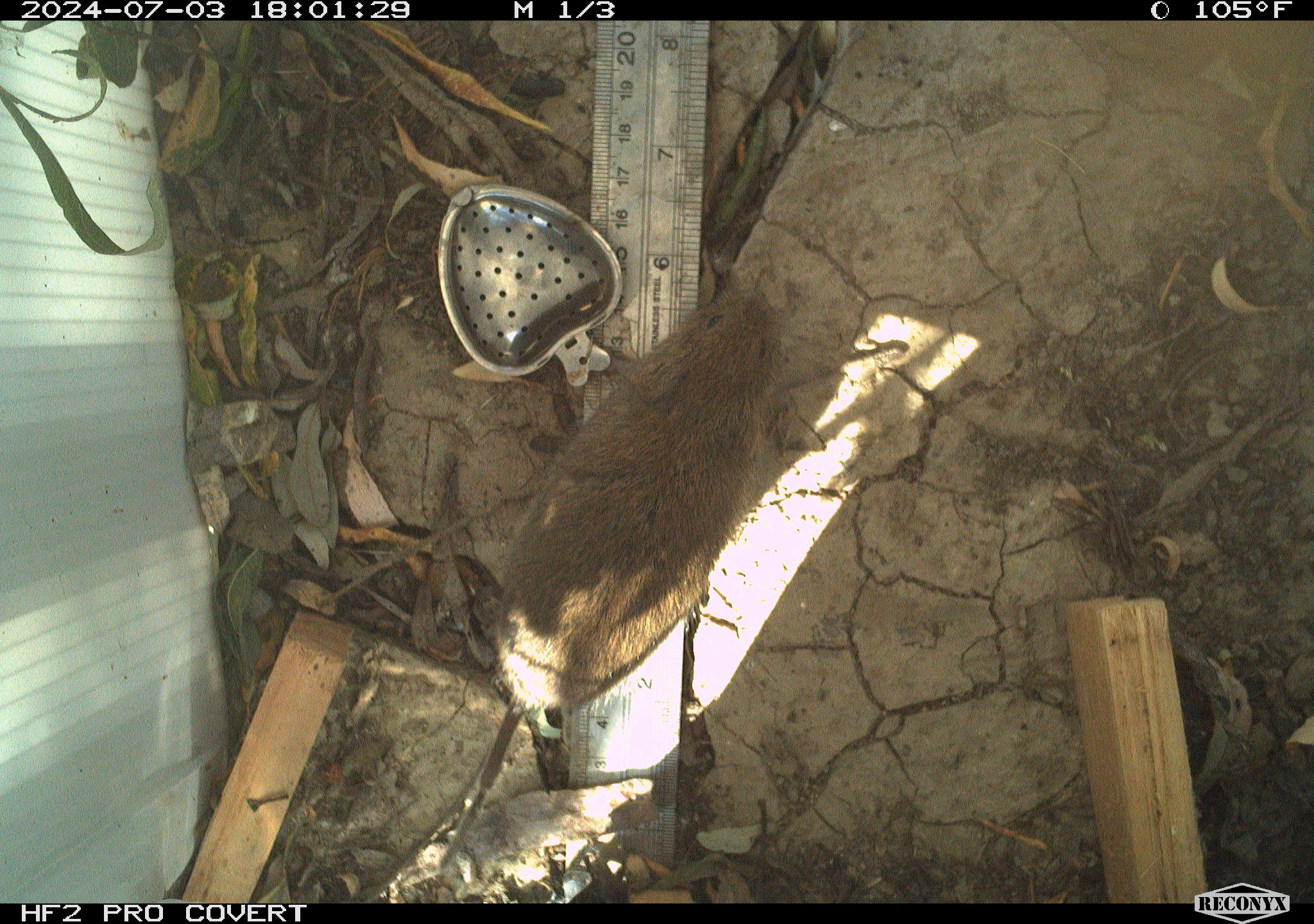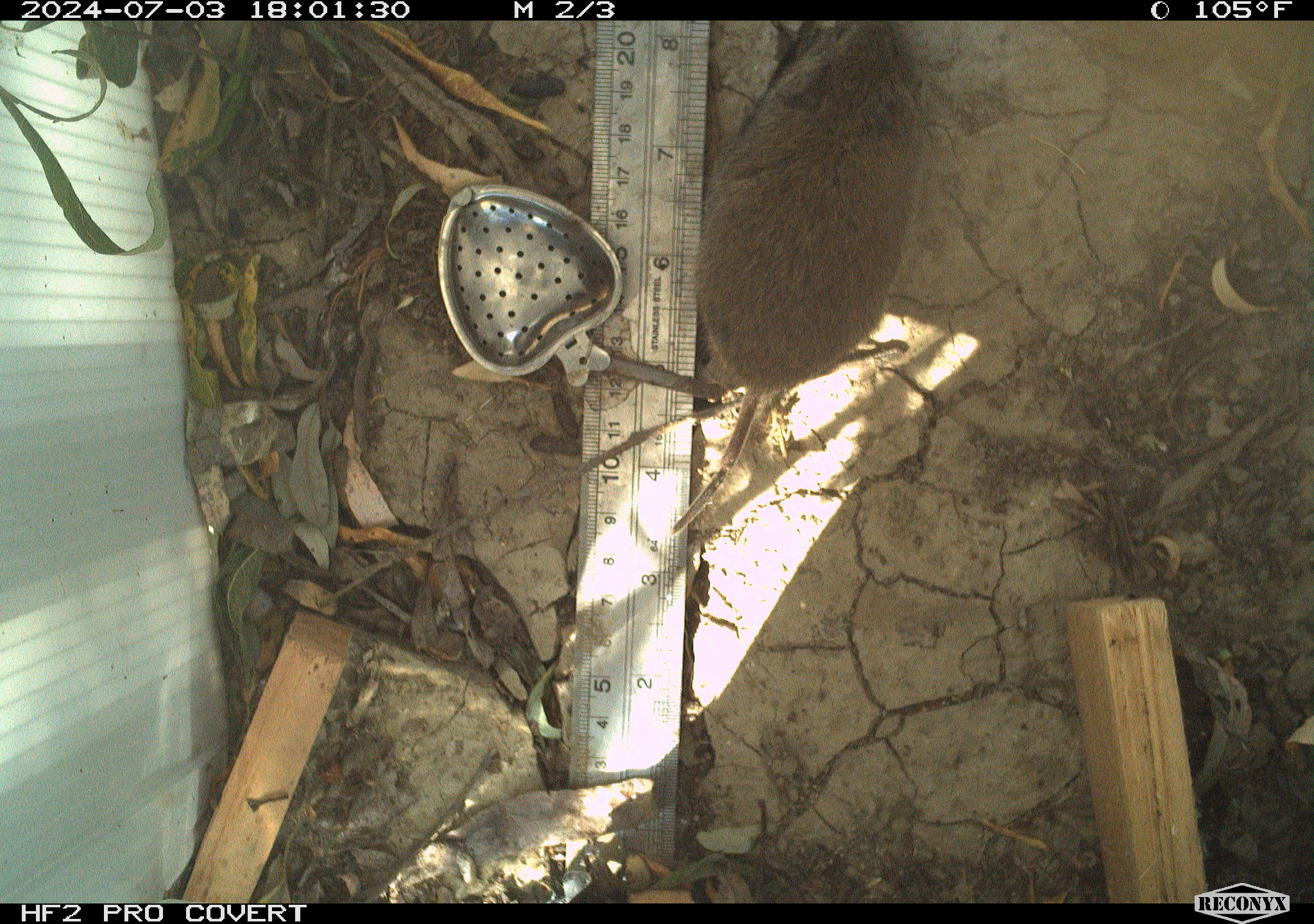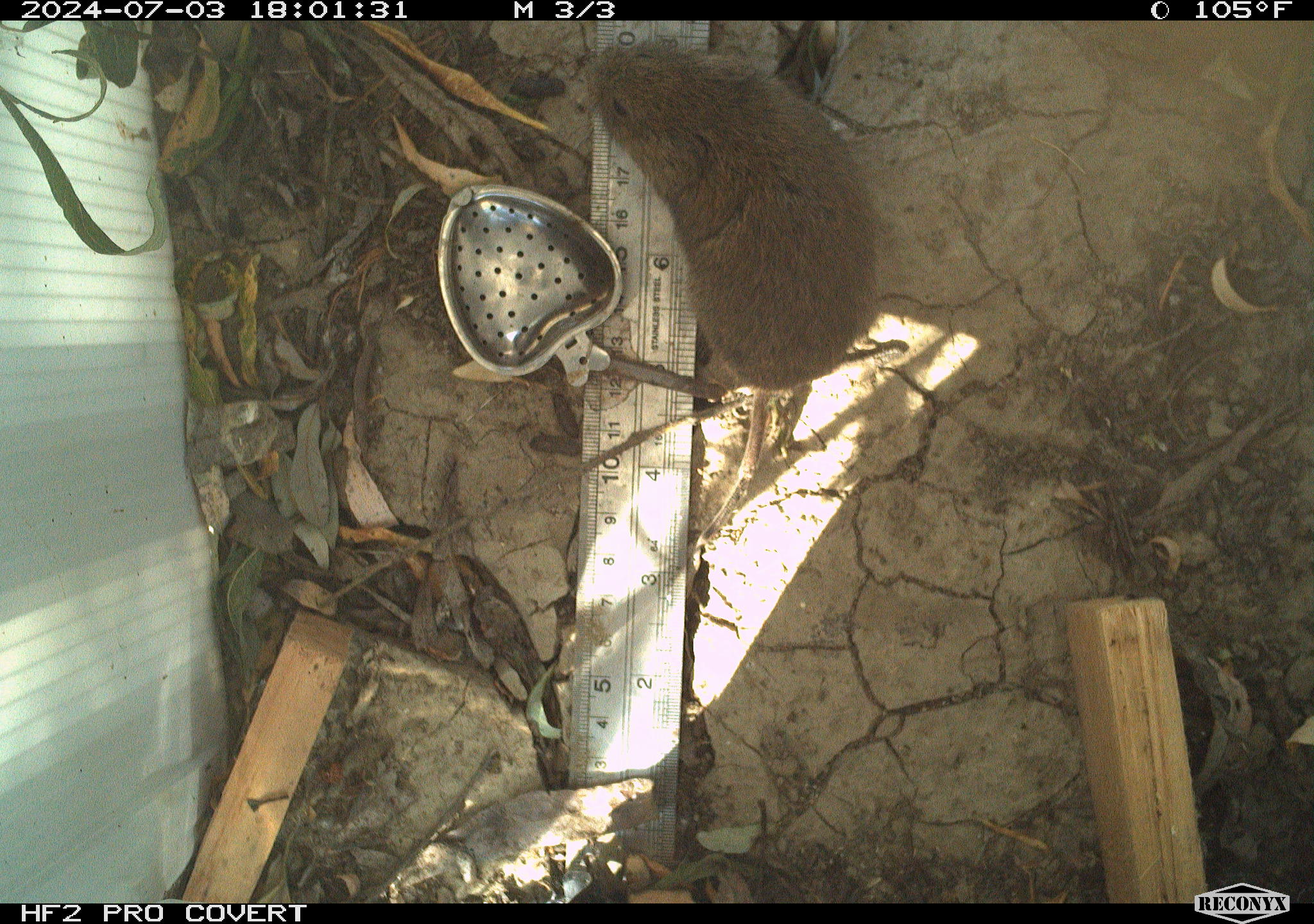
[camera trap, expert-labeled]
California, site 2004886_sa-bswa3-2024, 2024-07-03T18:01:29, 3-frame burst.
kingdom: Animalia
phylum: Chordata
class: Mammalia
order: Rodentia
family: Cricetidae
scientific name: Arvicolinae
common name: voles, lemmings, and muskrats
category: arvicolinae subfamily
Arvicolinae subfamily (voles, lemmings, and muskrats) (Arvicolinae).